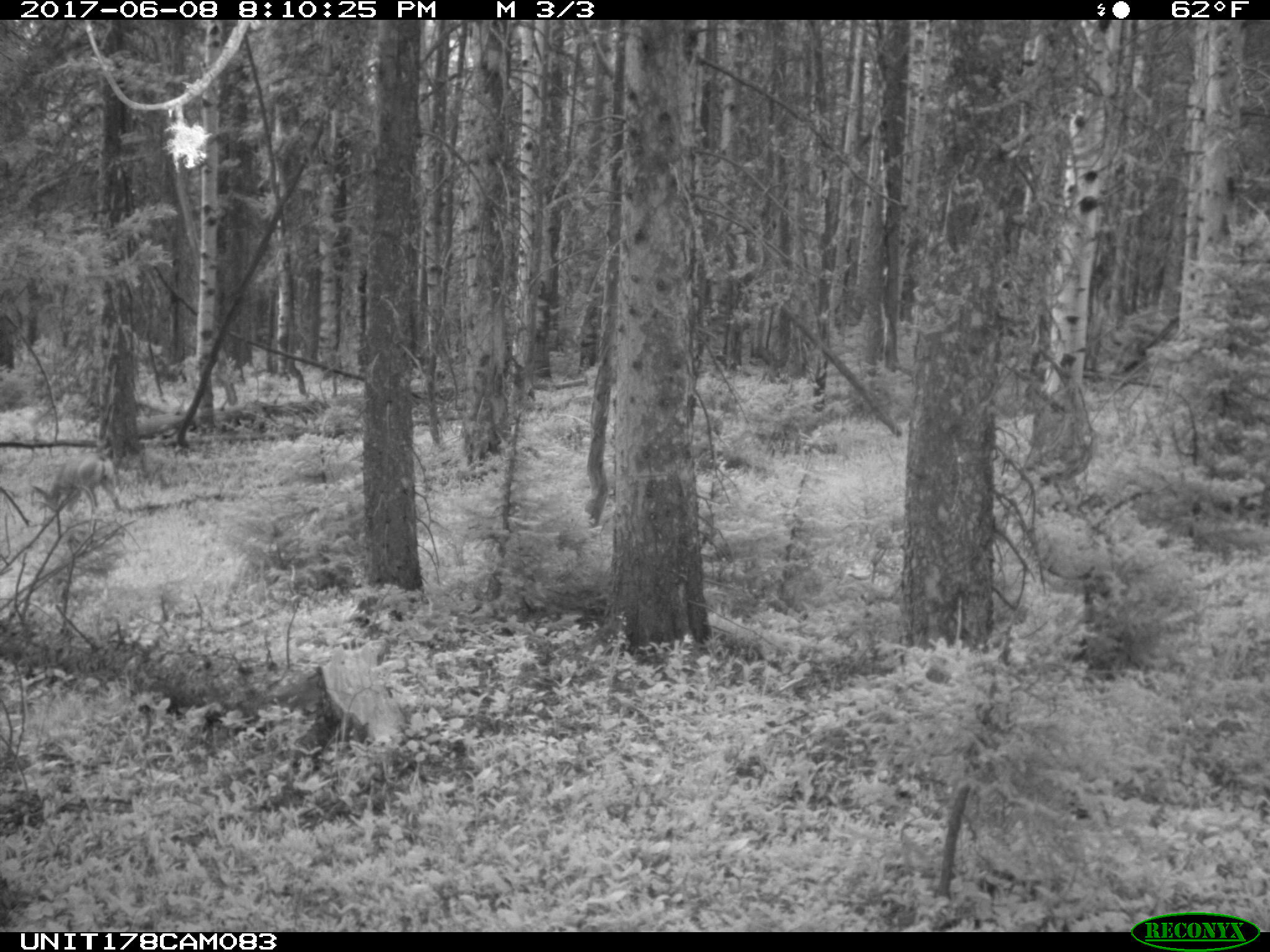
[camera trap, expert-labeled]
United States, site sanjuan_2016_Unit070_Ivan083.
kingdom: Animalia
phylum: Chordata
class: Mammalia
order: Artiodactyla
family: Cervidae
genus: Odocoileus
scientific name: Odocoileus hemionus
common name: mule deer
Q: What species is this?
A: Odocoileus hemionus (mule deer).